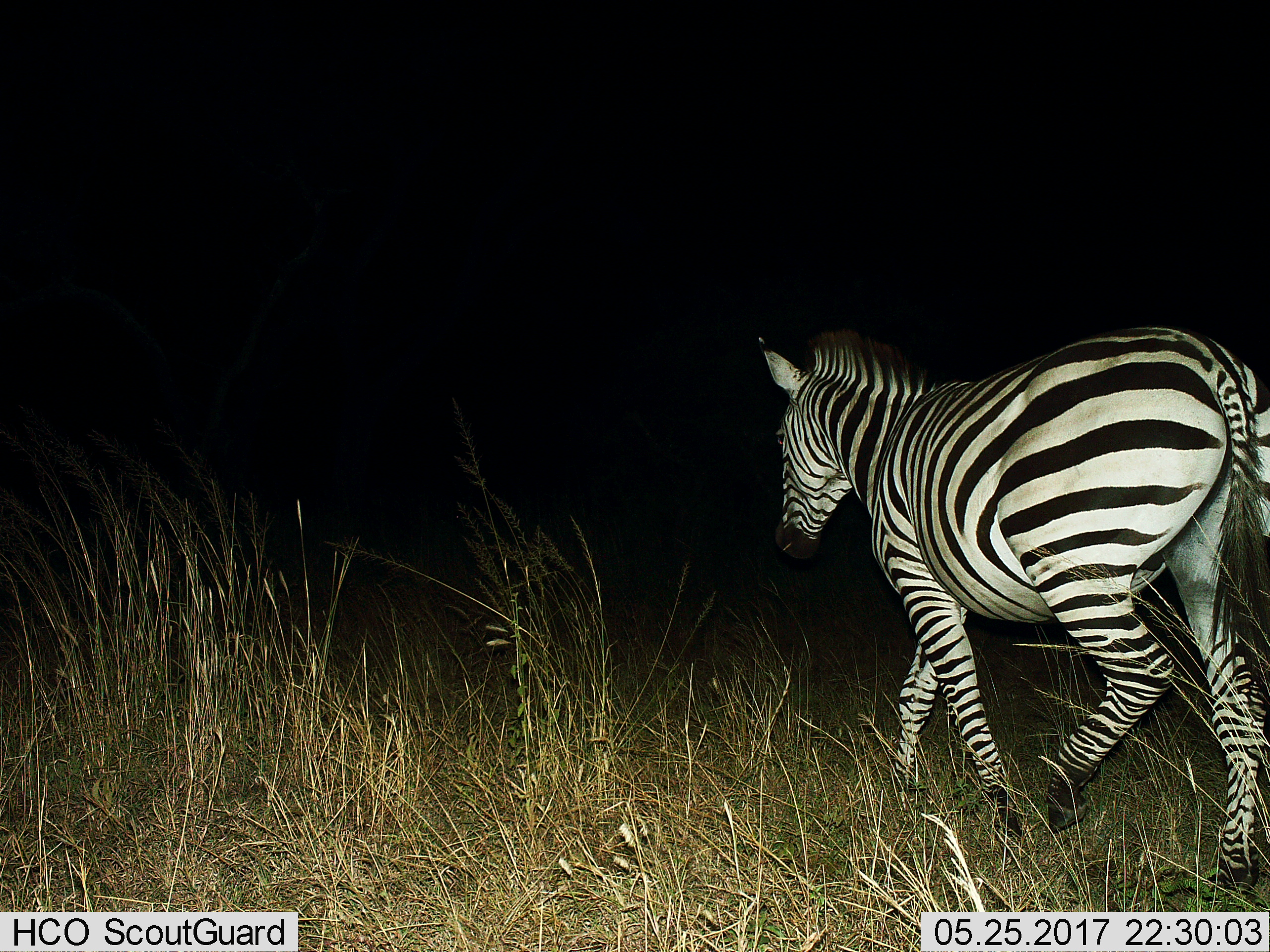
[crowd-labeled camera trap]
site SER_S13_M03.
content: unidentified animal